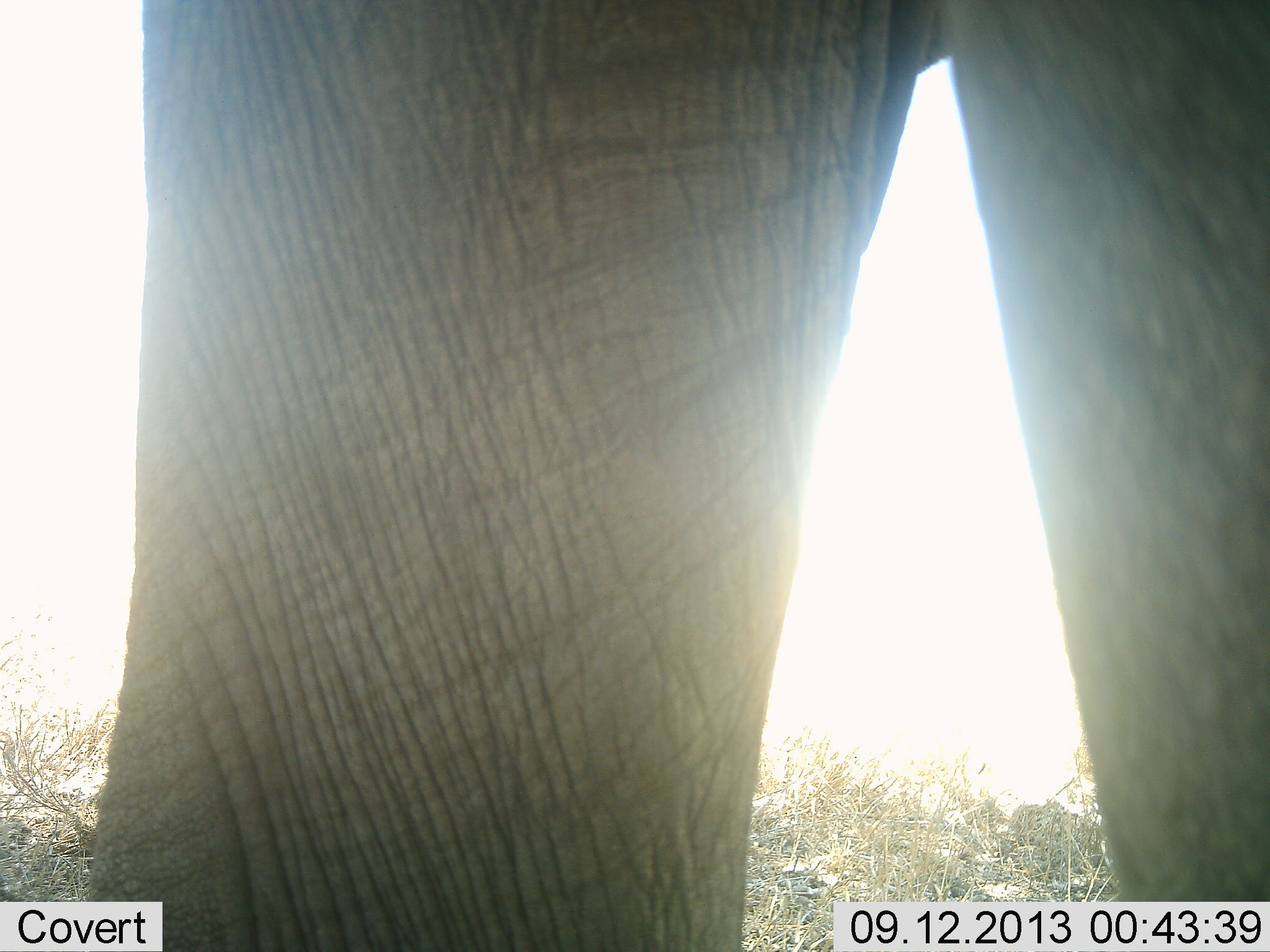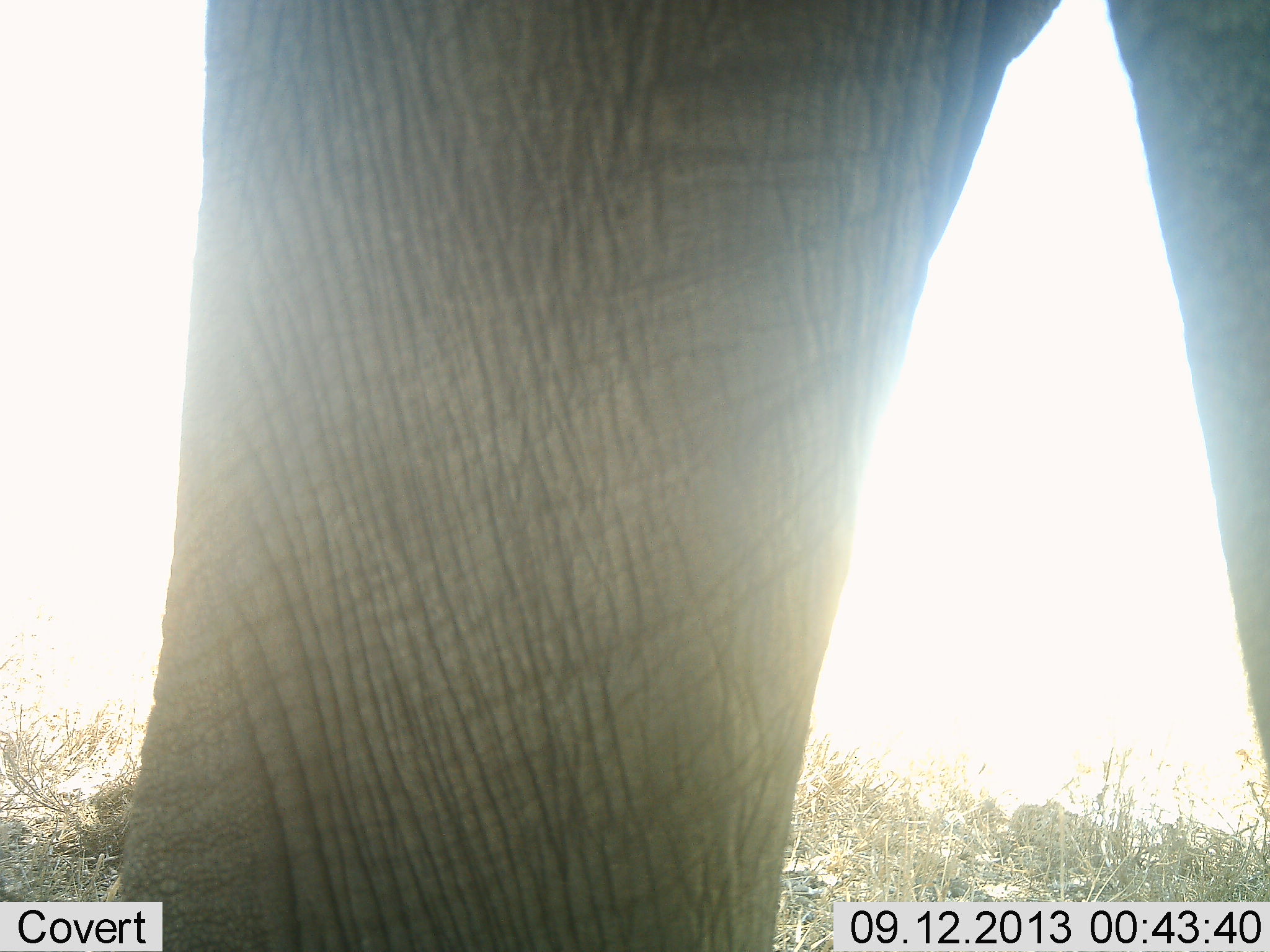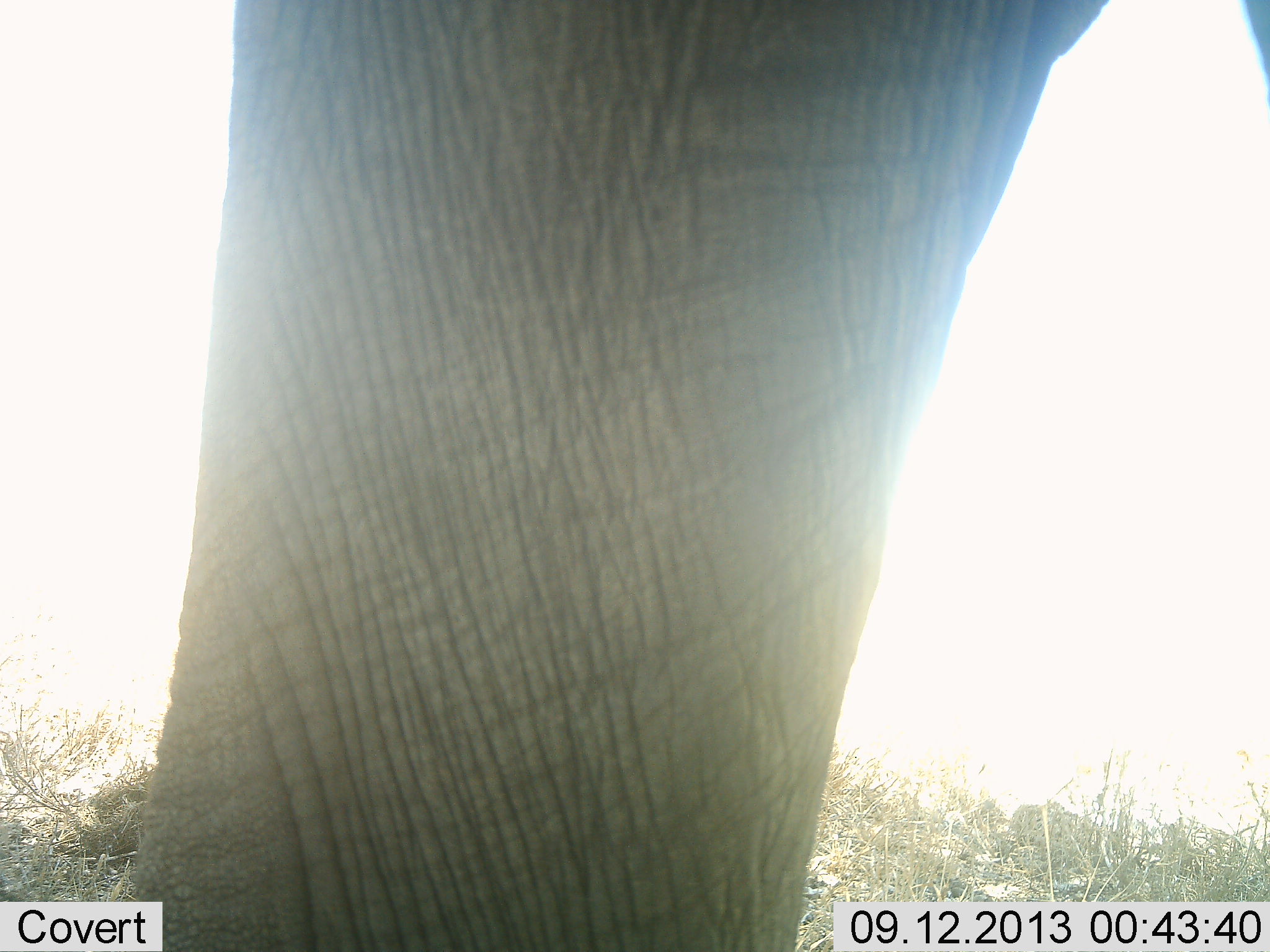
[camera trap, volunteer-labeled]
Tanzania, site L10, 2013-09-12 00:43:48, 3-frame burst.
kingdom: Animalia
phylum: Chordata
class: Mammalia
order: Proboscidea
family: Elephantidae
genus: Loxodonta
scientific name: Loxodonta africana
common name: african bush elephant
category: elephant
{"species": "elephant (african bush elephant) (Loxodonta africana)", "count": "1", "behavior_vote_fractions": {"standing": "84%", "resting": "0%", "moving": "20%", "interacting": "0%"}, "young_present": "4%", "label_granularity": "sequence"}